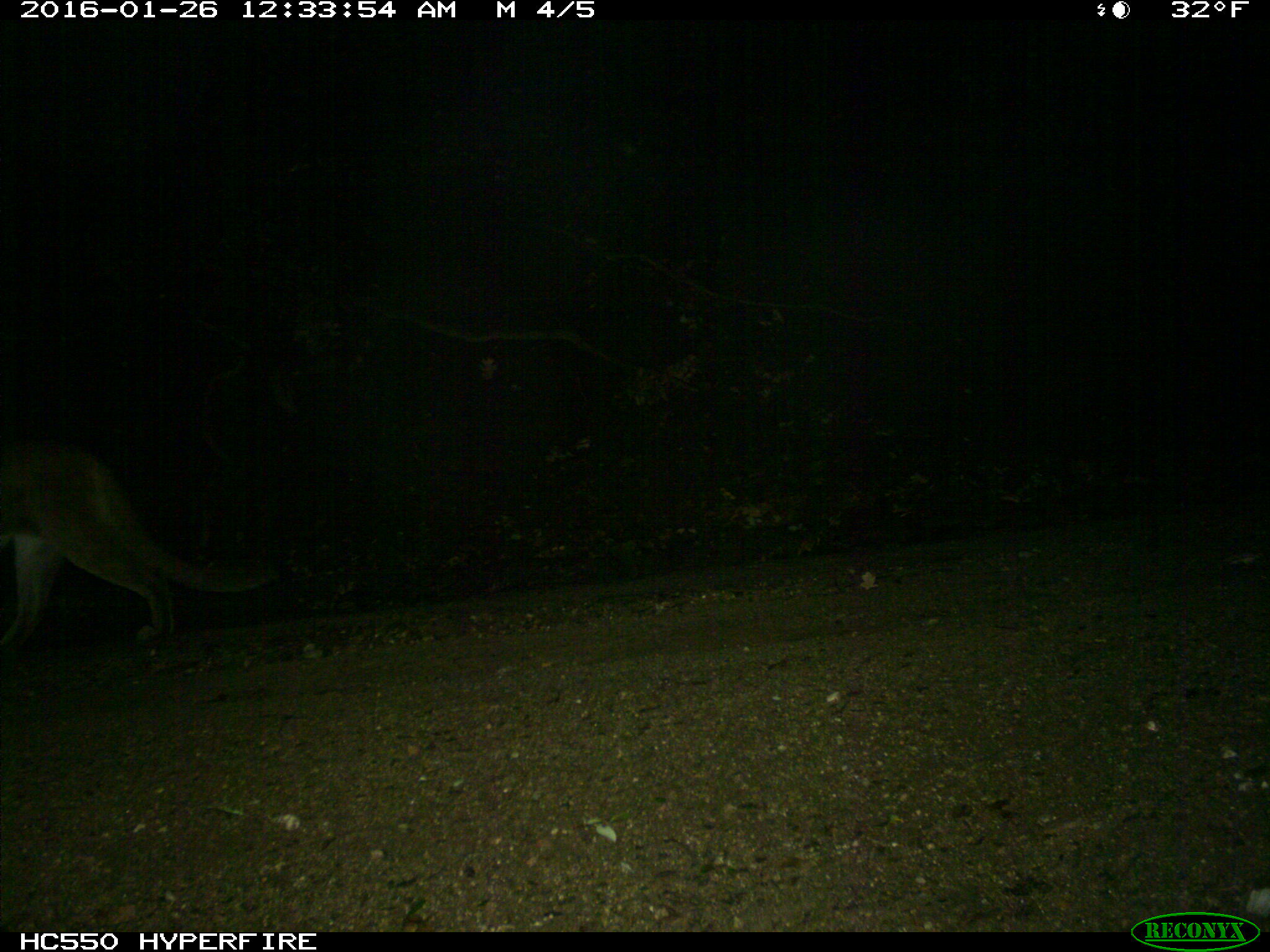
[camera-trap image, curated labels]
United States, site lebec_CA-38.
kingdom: Animalia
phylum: Chordata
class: Mammalia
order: Carnivora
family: Felidae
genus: Puma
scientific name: Puma concolor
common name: mountain lion